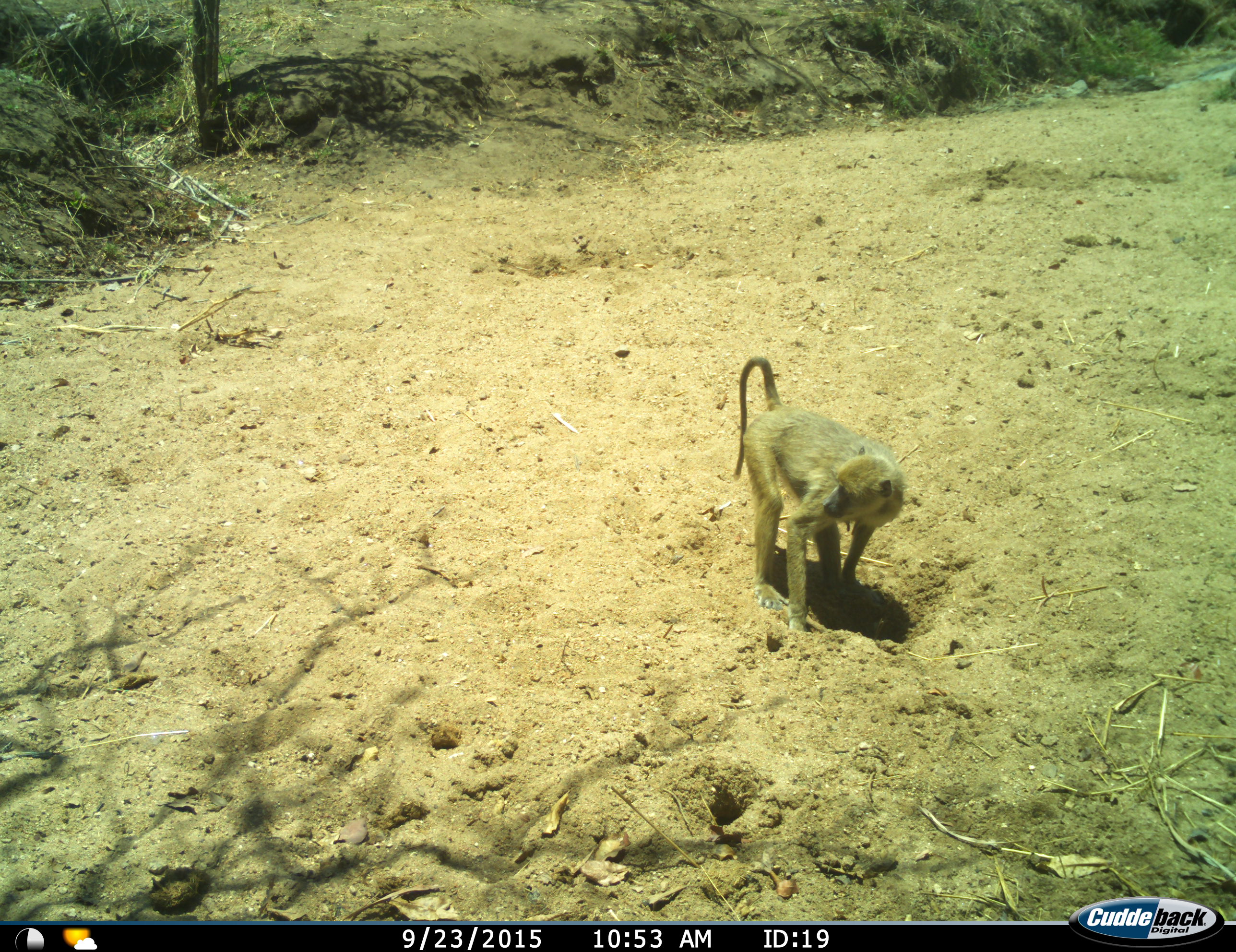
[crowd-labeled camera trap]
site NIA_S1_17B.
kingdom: Animalia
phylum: Chordata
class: Mammalia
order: Primates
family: Cercopithecidae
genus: Papio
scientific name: Papio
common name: baboon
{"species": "baboon (Papio)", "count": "1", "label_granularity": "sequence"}